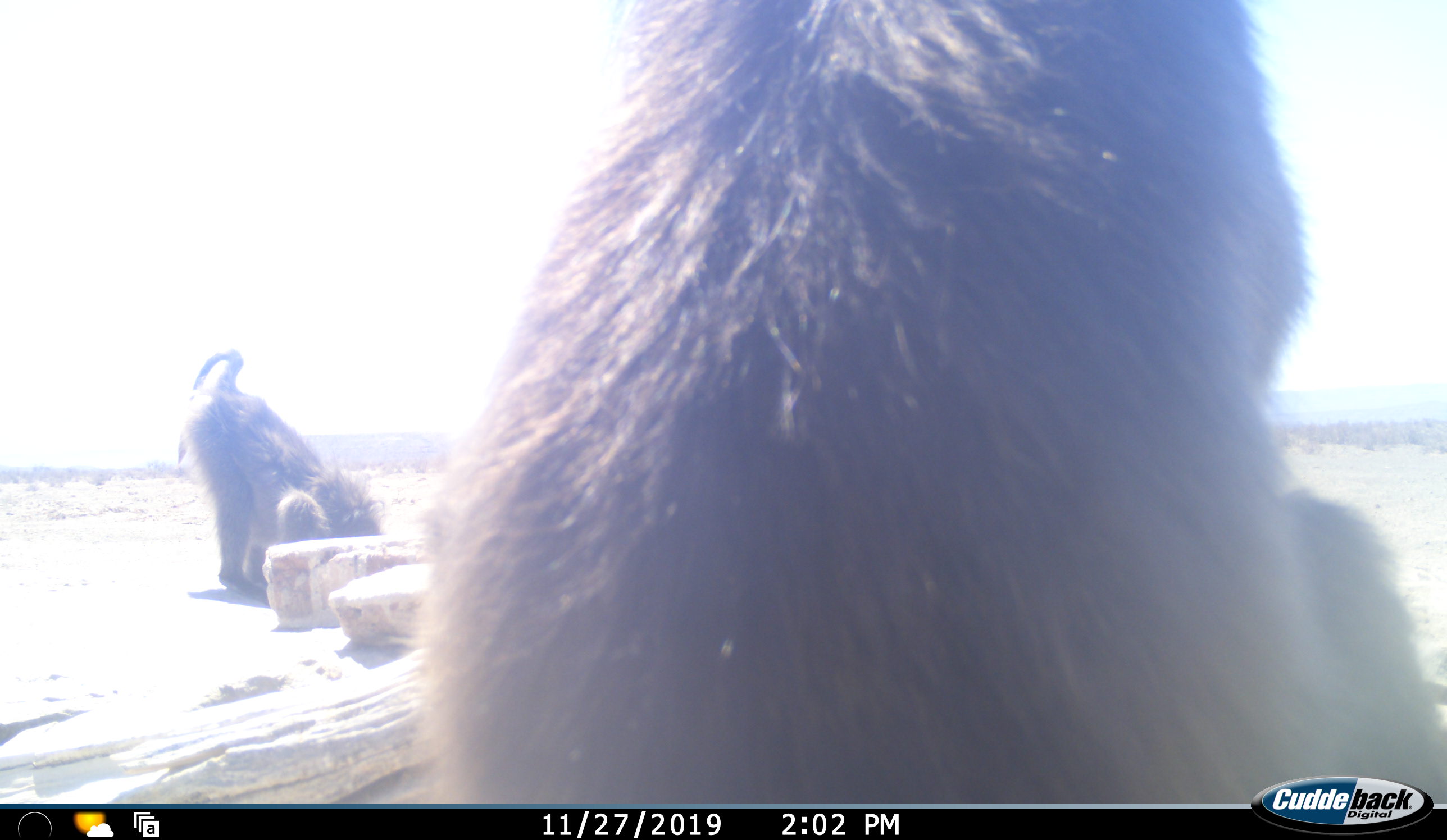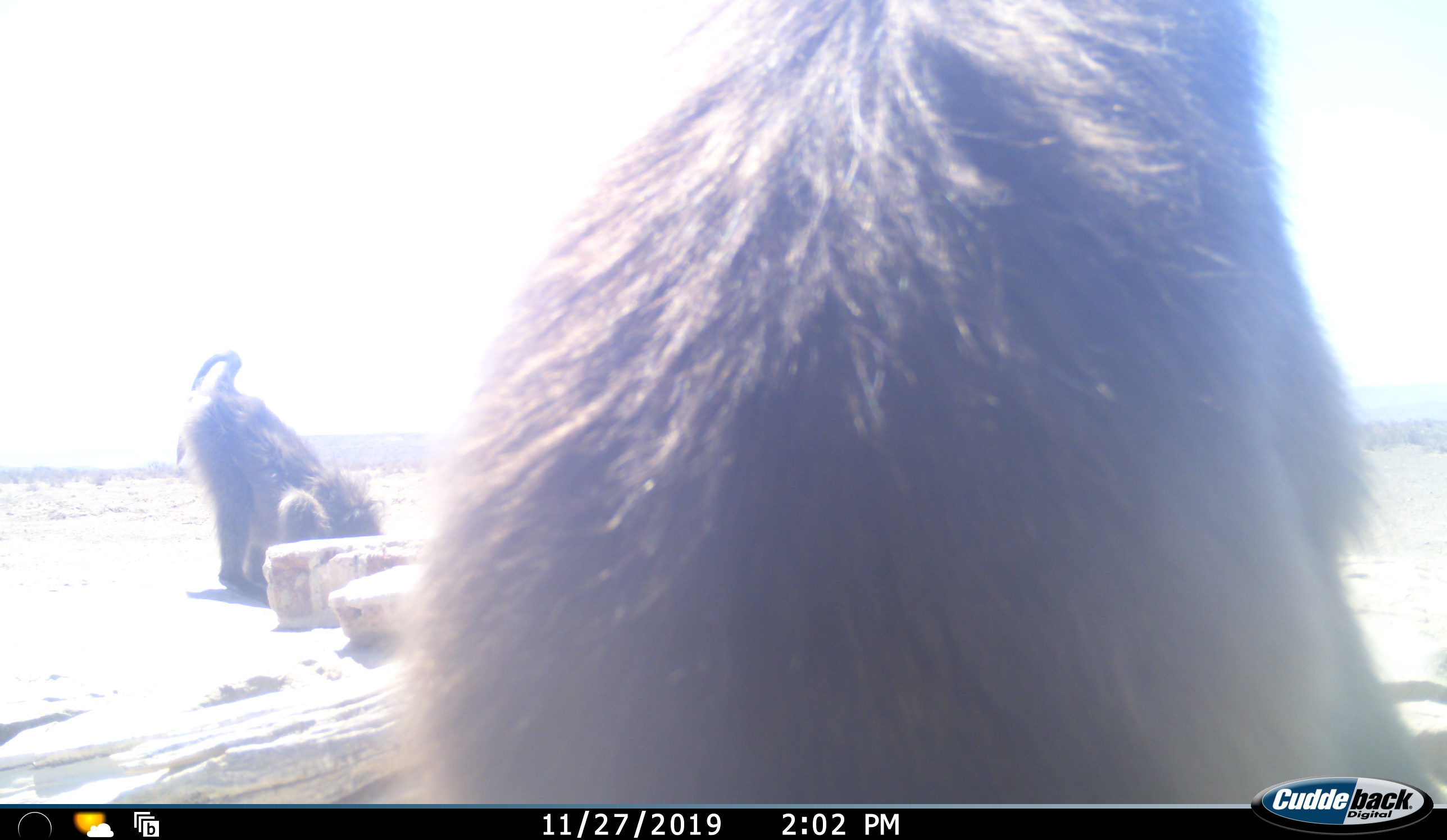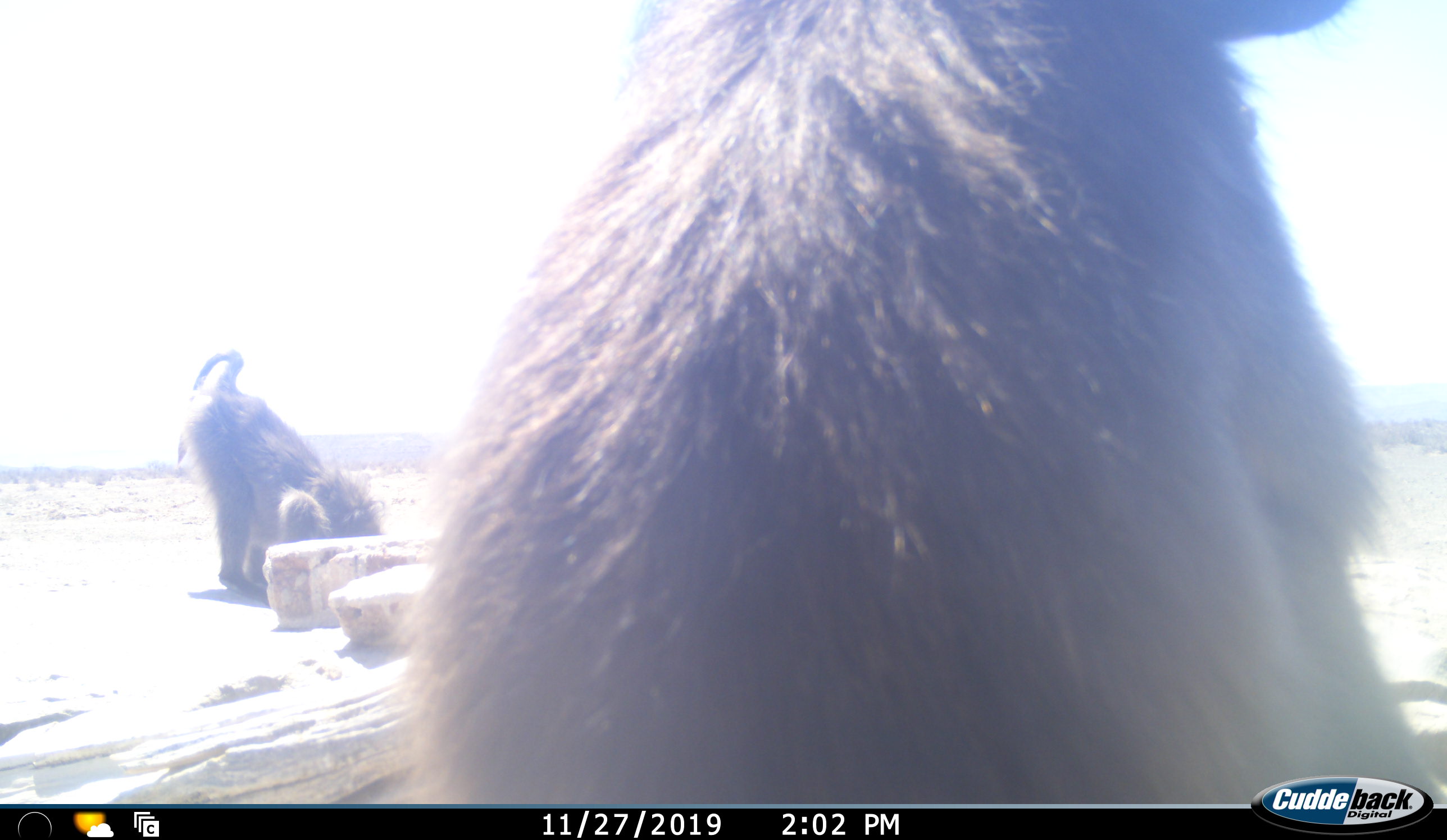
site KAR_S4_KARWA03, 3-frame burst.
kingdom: Animalia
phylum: Chordata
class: Mammalia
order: Primates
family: Cercopithecidae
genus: Papio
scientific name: Papio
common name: baboon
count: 2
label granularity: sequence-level